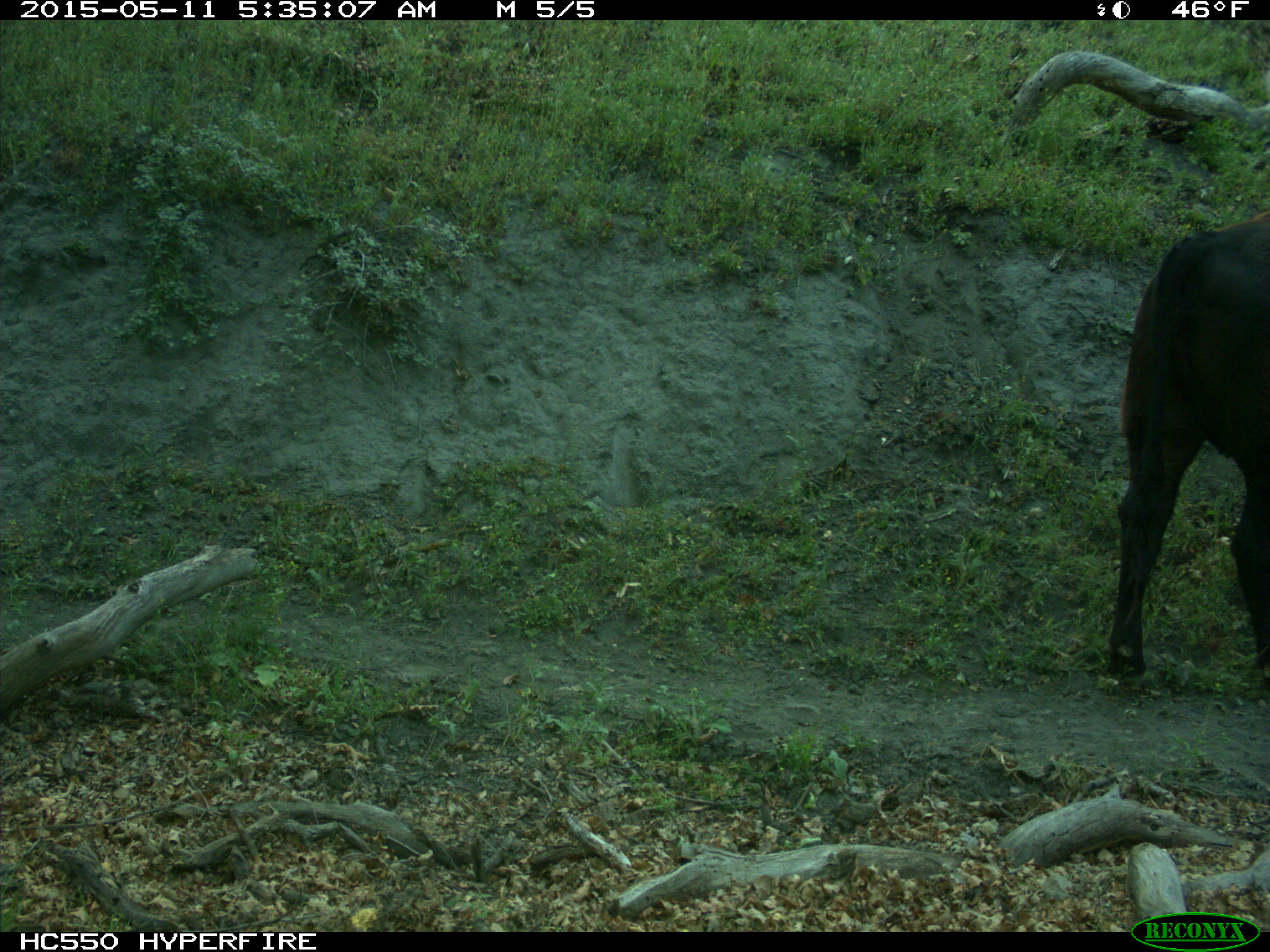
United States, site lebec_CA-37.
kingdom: Animalia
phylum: Chordata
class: Mammalia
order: Artiodactyla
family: Bovidae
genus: Bos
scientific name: Bos taurus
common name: domestic cow